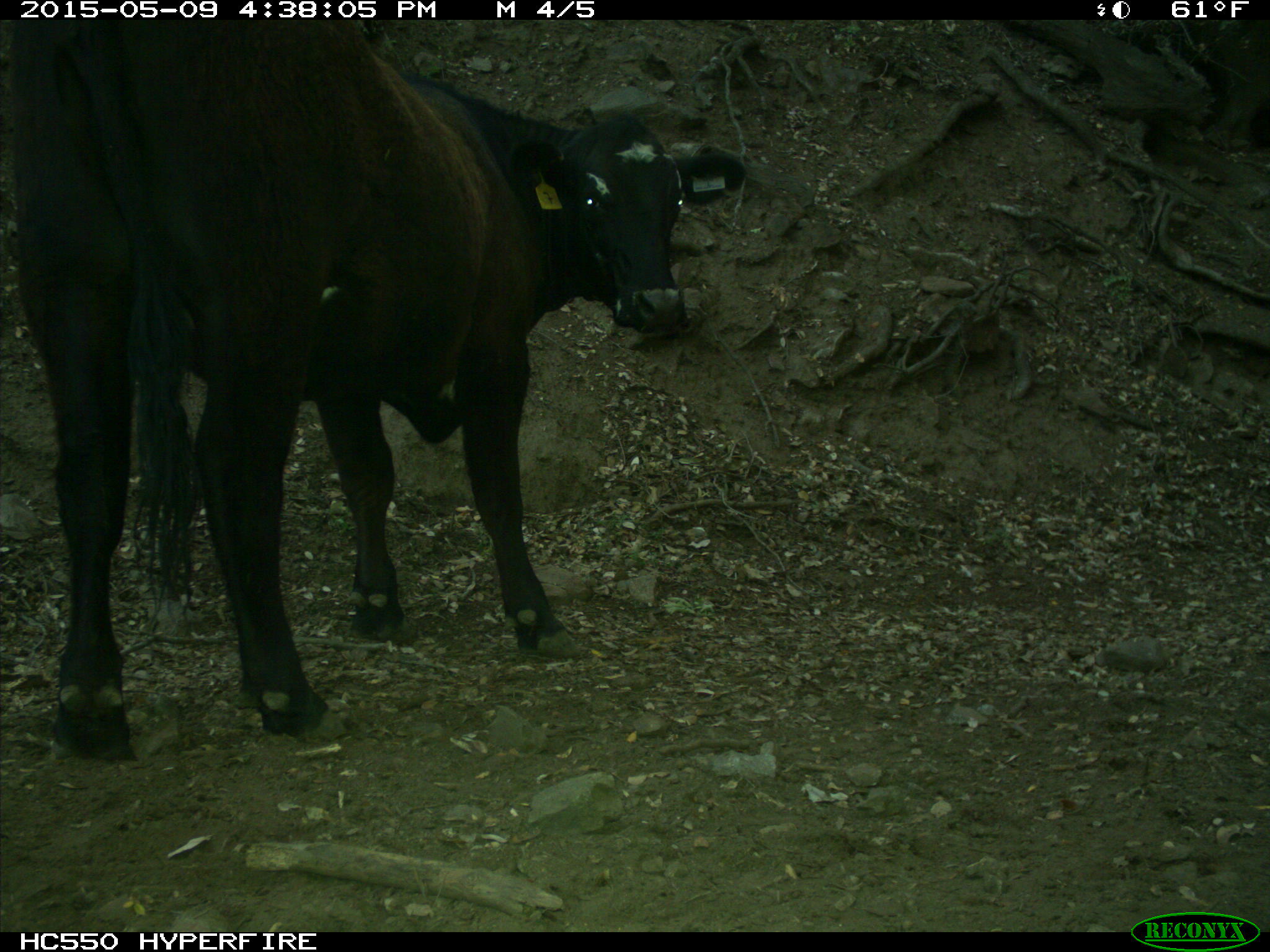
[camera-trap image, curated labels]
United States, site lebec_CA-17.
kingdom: Animalia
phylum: Chordata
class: Mammalia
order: Artiodactyla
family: Bovidae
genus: Bos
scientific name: Bos taurus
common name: domestic cow